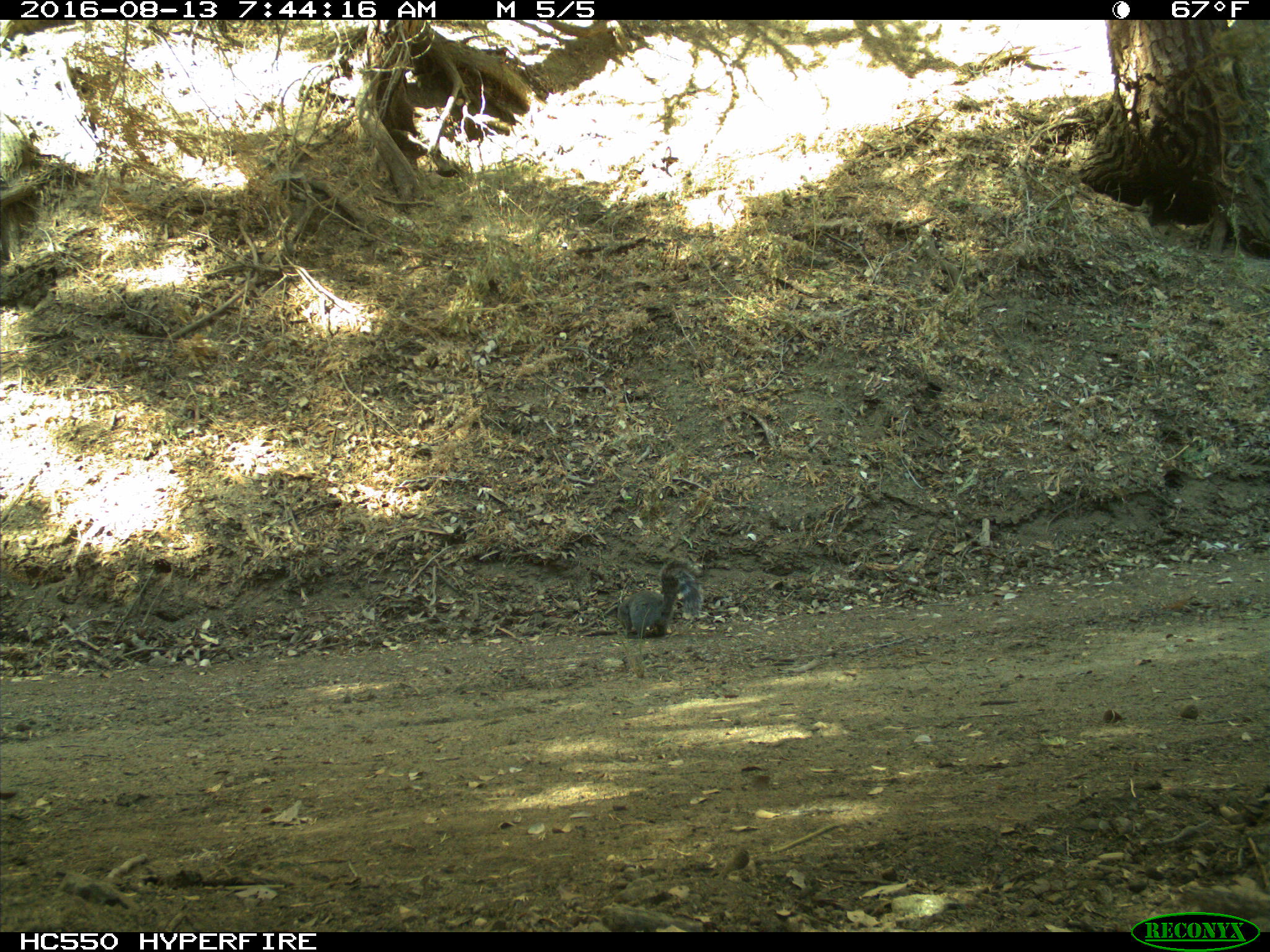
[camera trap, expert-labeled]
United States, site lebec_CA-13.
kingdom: Animalia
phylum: Chordata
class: Mammalia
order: Rodentia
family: Sciuridae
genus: Sciurus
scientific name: Sciurus carolinensis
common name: eastern gray squirrel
Sciurus carolinensis (eastern gray squirrel).